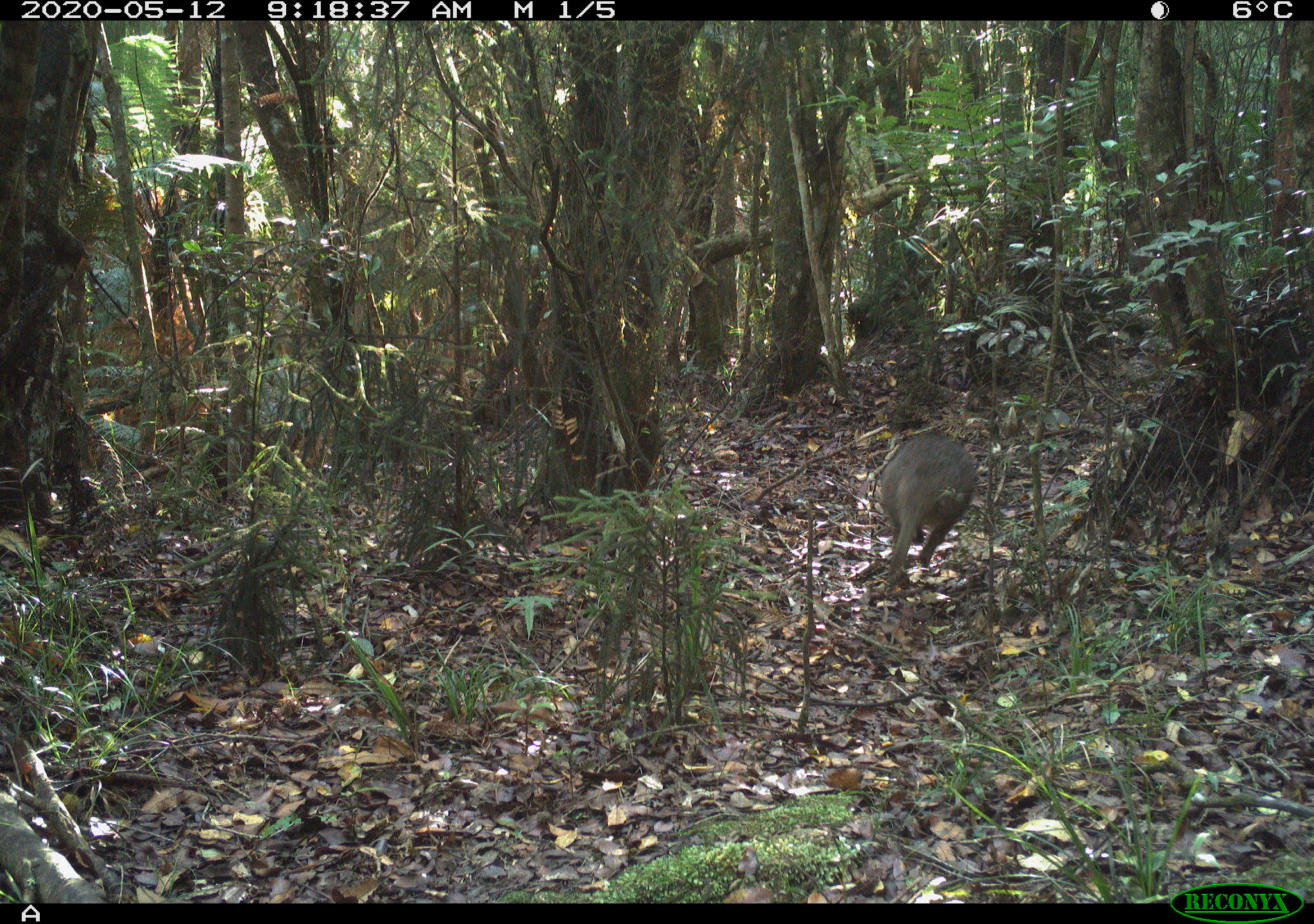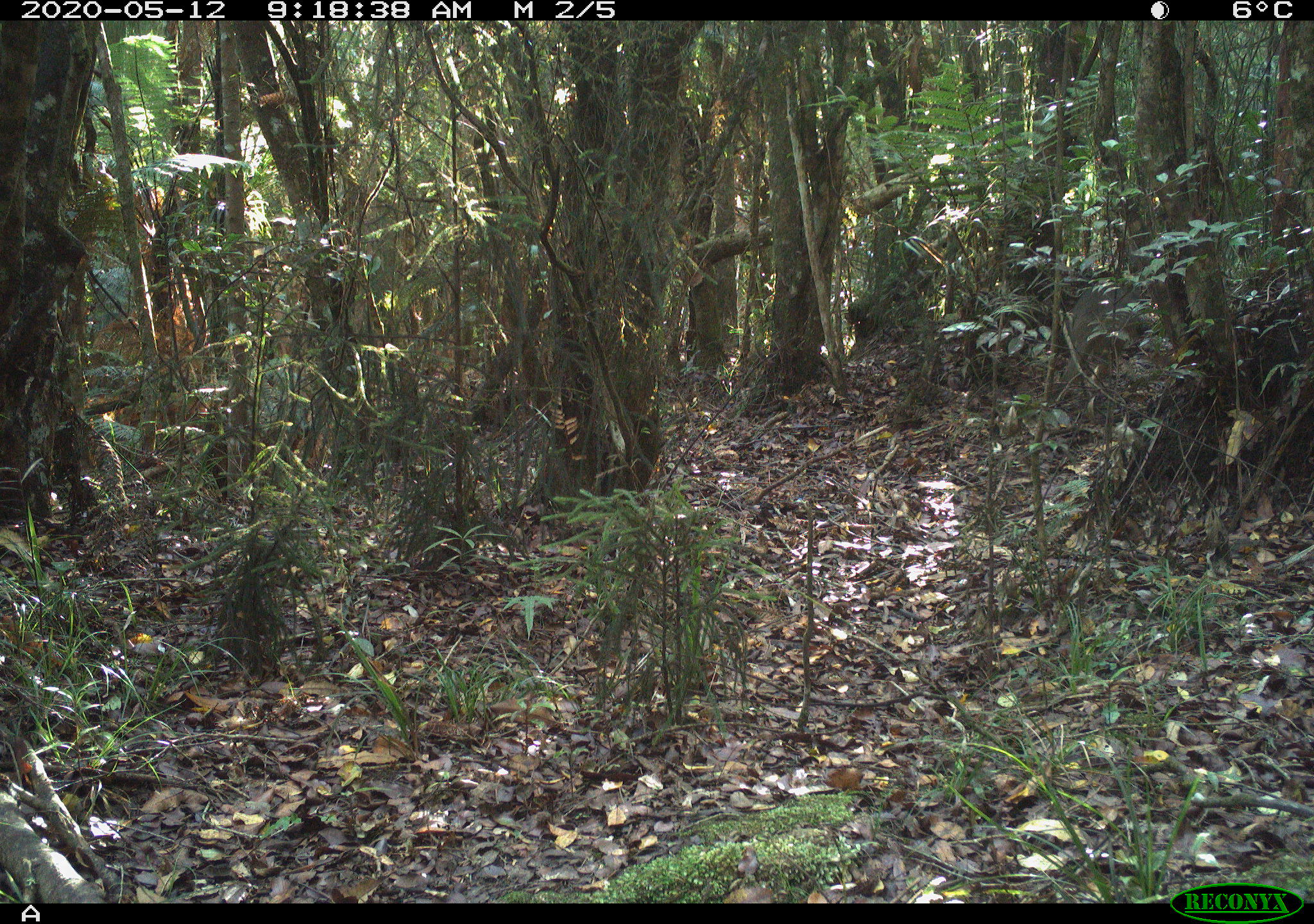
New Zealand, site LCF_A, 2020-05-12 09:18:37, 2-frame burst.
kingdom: Animalia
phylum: Chordata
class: Mammalia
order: Diprotodontia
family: Macropodidae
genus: Notamacropus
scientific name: Notamacropus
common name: wallaby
Wallaby (Notamacropus).